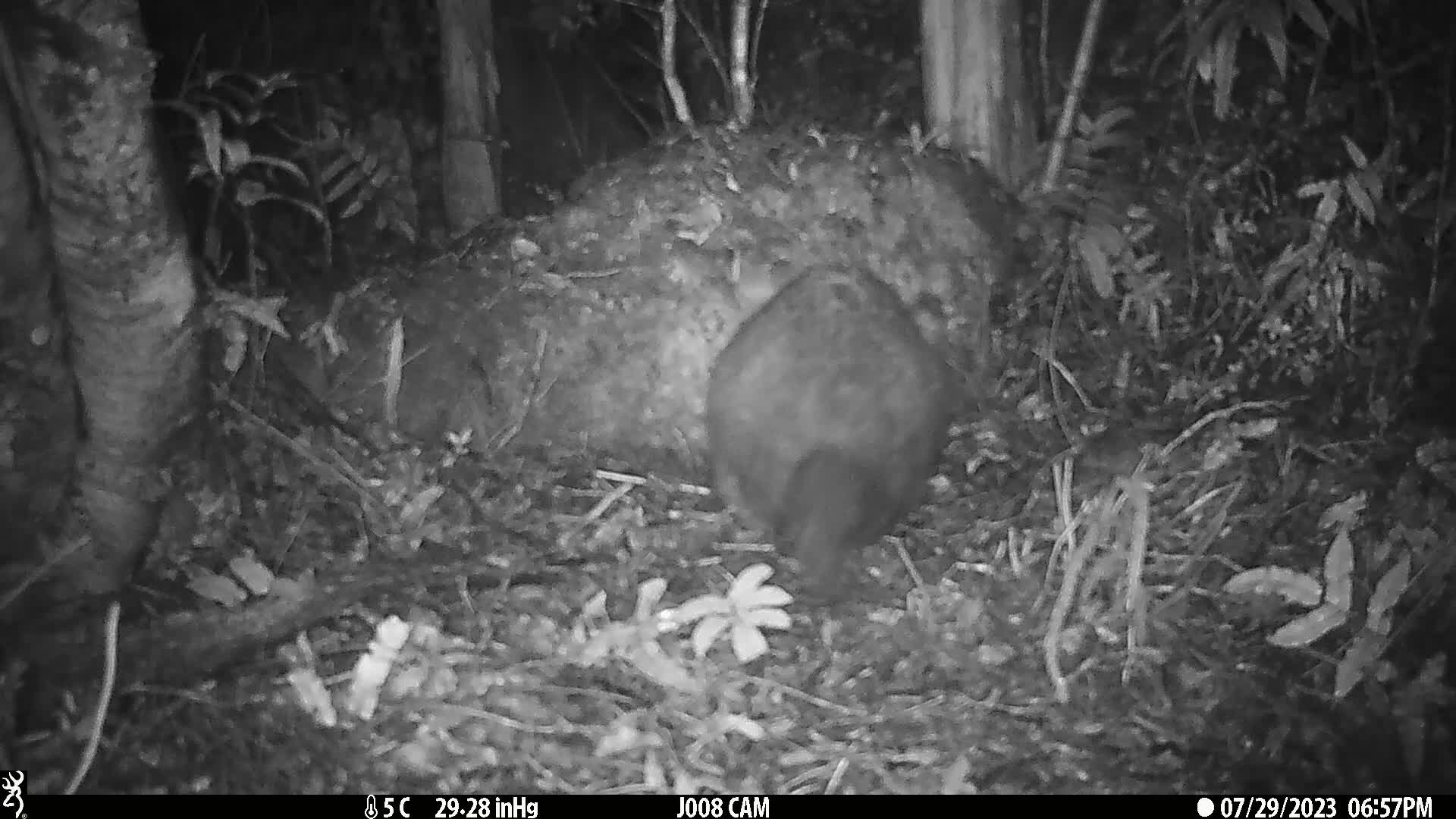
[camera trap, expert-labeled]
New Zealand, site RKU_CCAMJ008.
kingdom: Animalia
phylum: Chordata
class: Mammalia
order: Diprotodontia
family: Phalangeridae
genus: Trichosurus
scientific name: Trichosurus vulpecula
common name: common brushtail possum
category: possum